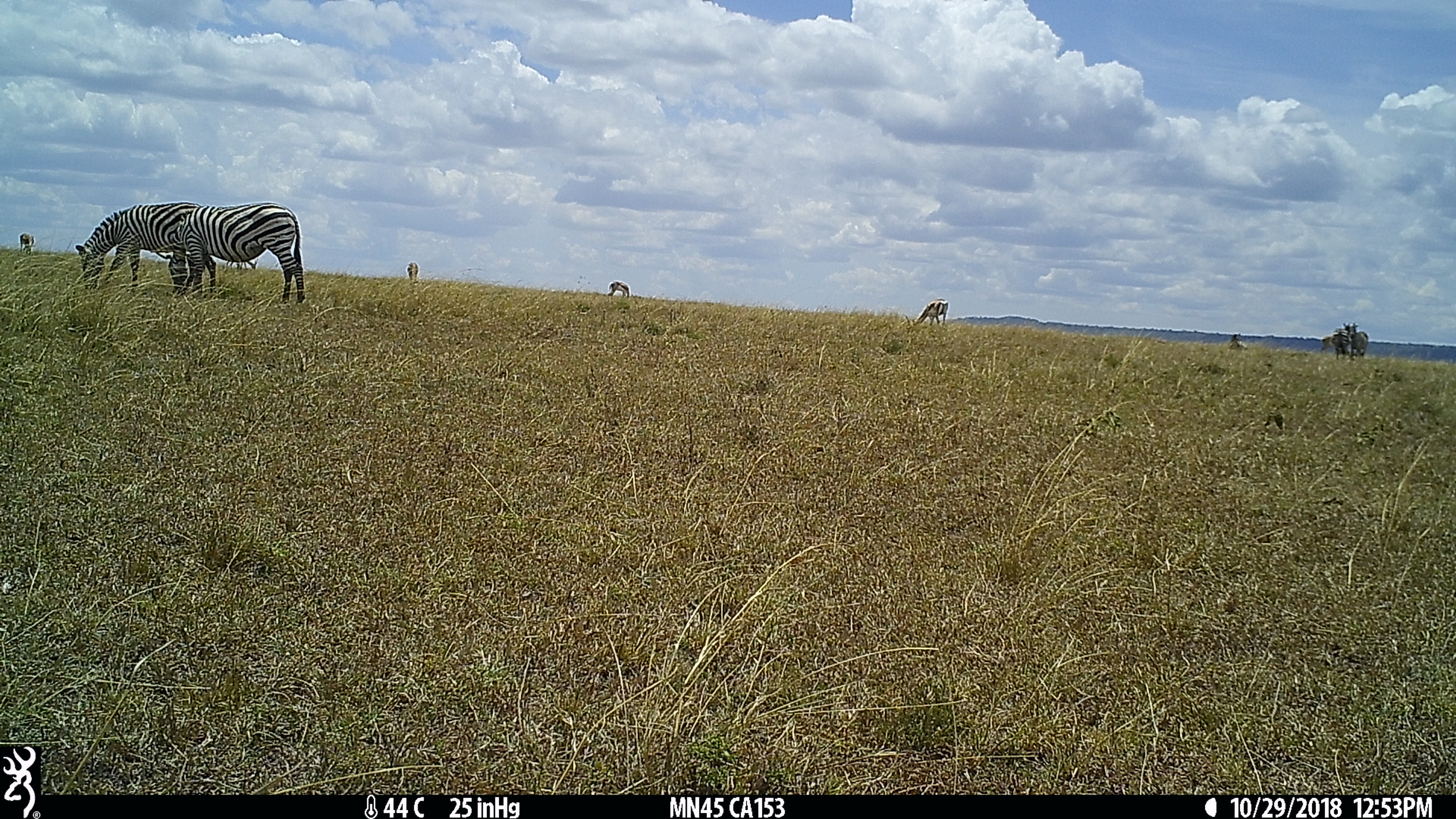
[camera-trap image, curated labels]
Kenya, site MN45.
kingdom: Animalia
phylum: Chordata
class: Mammalia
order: Perissodactyla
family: Equidae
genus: Equus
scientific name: Equus quagga burchellii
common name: burchell's zebra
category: zebra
Zebra (burchell's zebra) (Equus quagga burchellii).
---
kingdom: Animalia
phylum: Chordata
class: Mammalia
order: Artiodactyla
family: Bovidae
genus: Nanger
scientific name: Nanger granti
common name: grant's gazelle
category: gazelle grants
Gazelle grants (grant's gazelle) (Nanger granti).